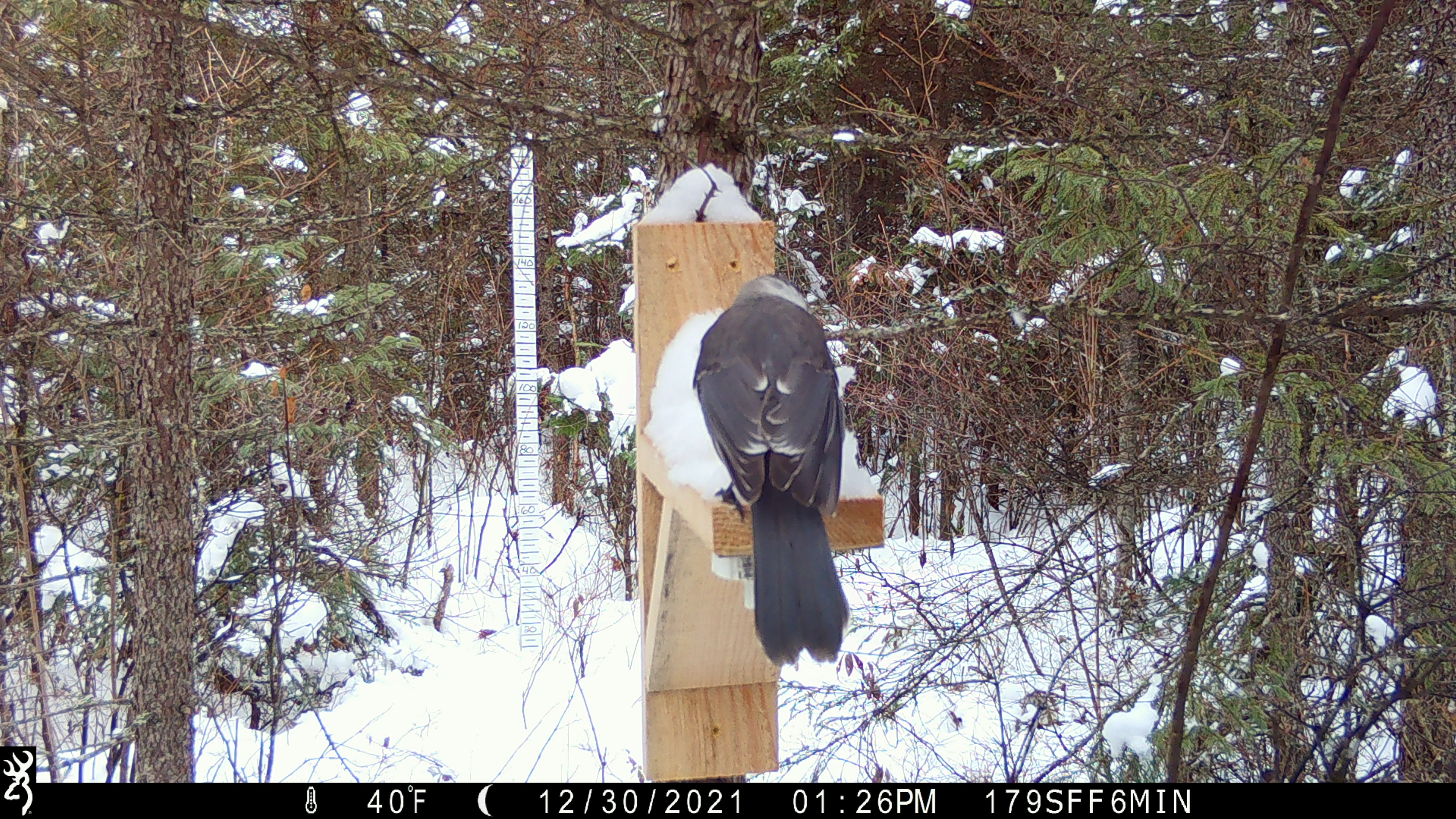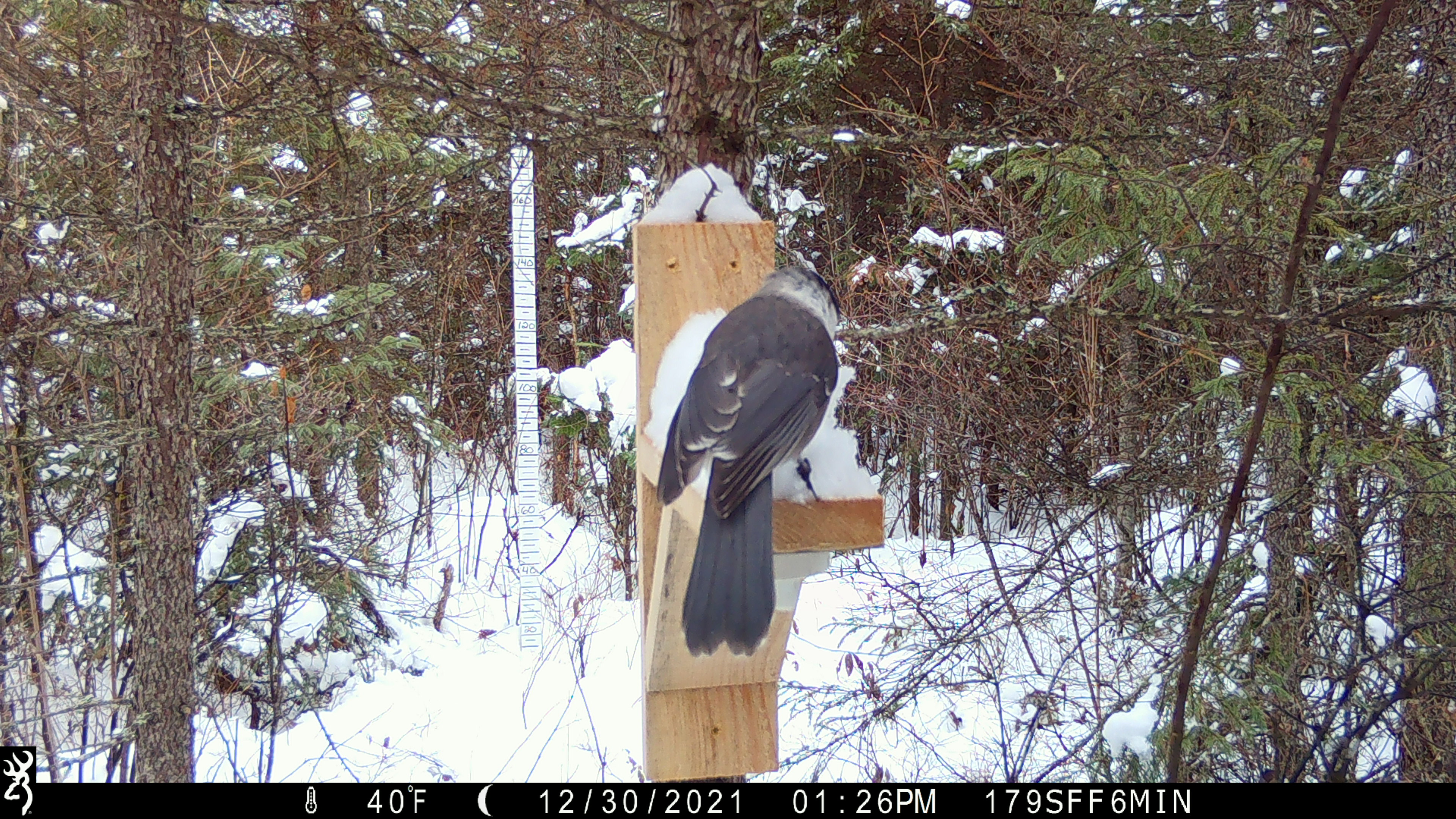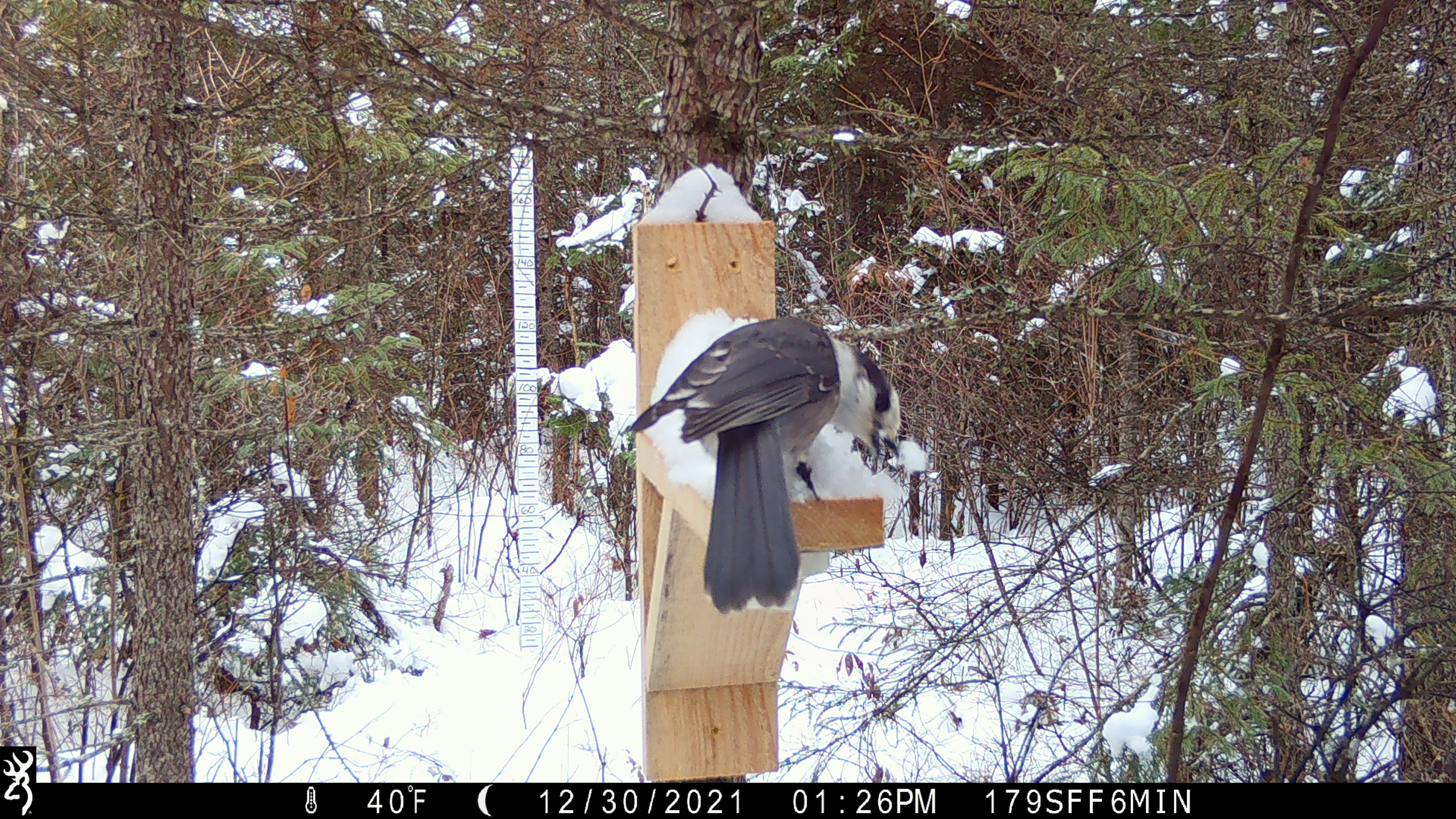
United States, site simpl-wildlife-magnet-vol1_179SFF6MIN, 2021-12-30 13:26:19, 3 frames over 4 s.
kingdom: Animalia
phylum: Chordata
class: Aves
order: Passeriformes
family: Corvidae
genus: Perisoreus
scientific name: Perisoreus canadensis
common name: canada jay